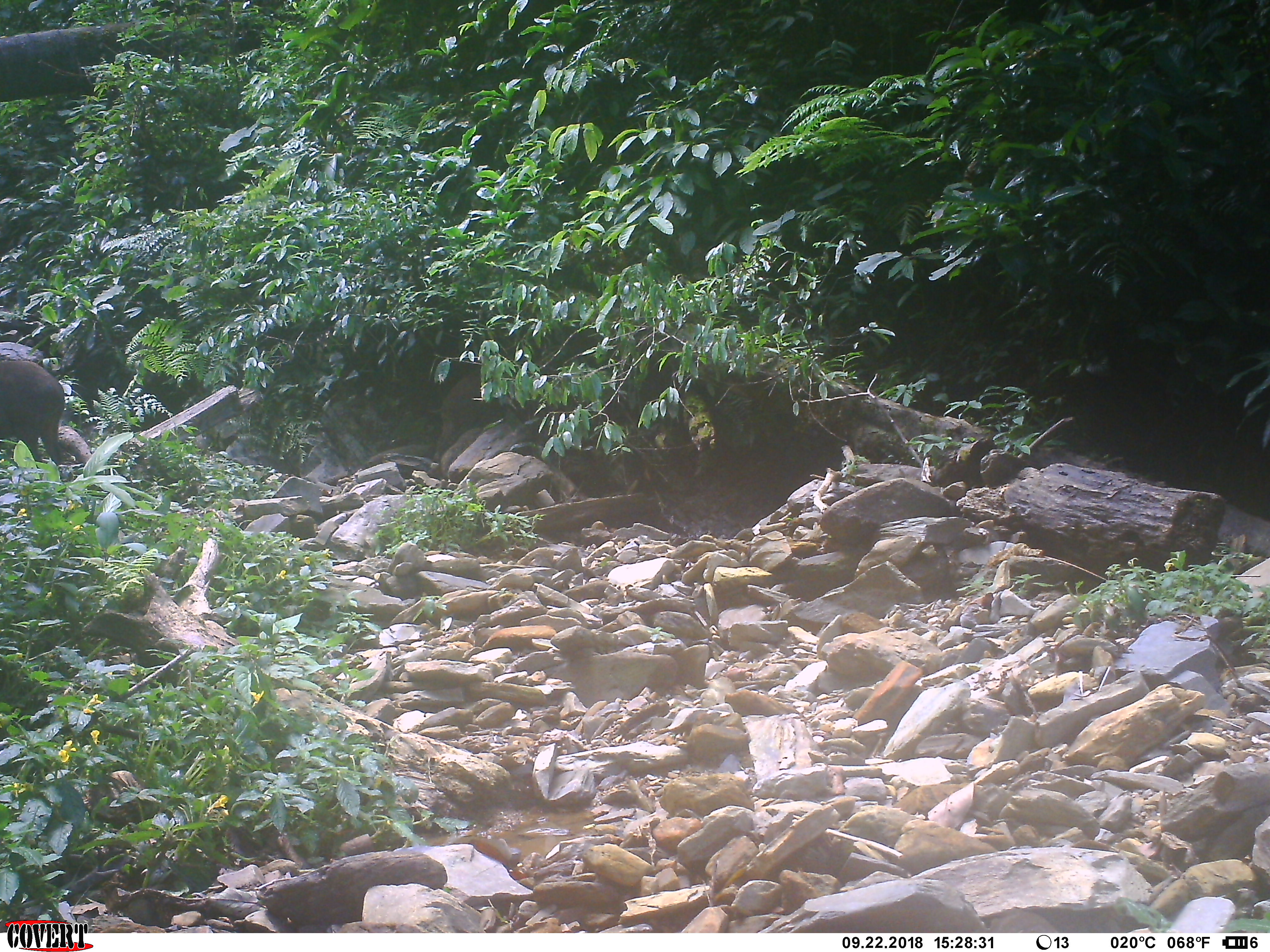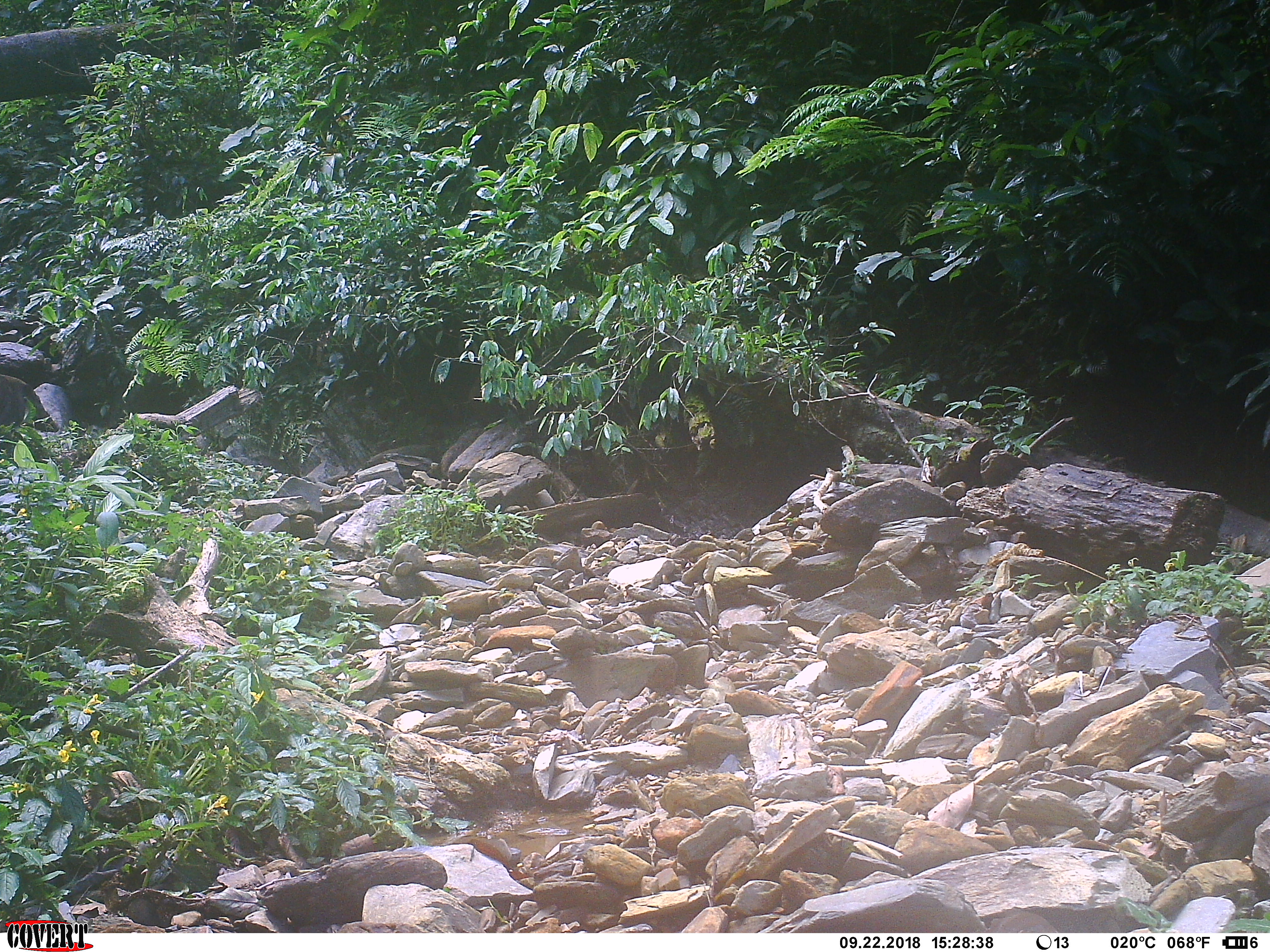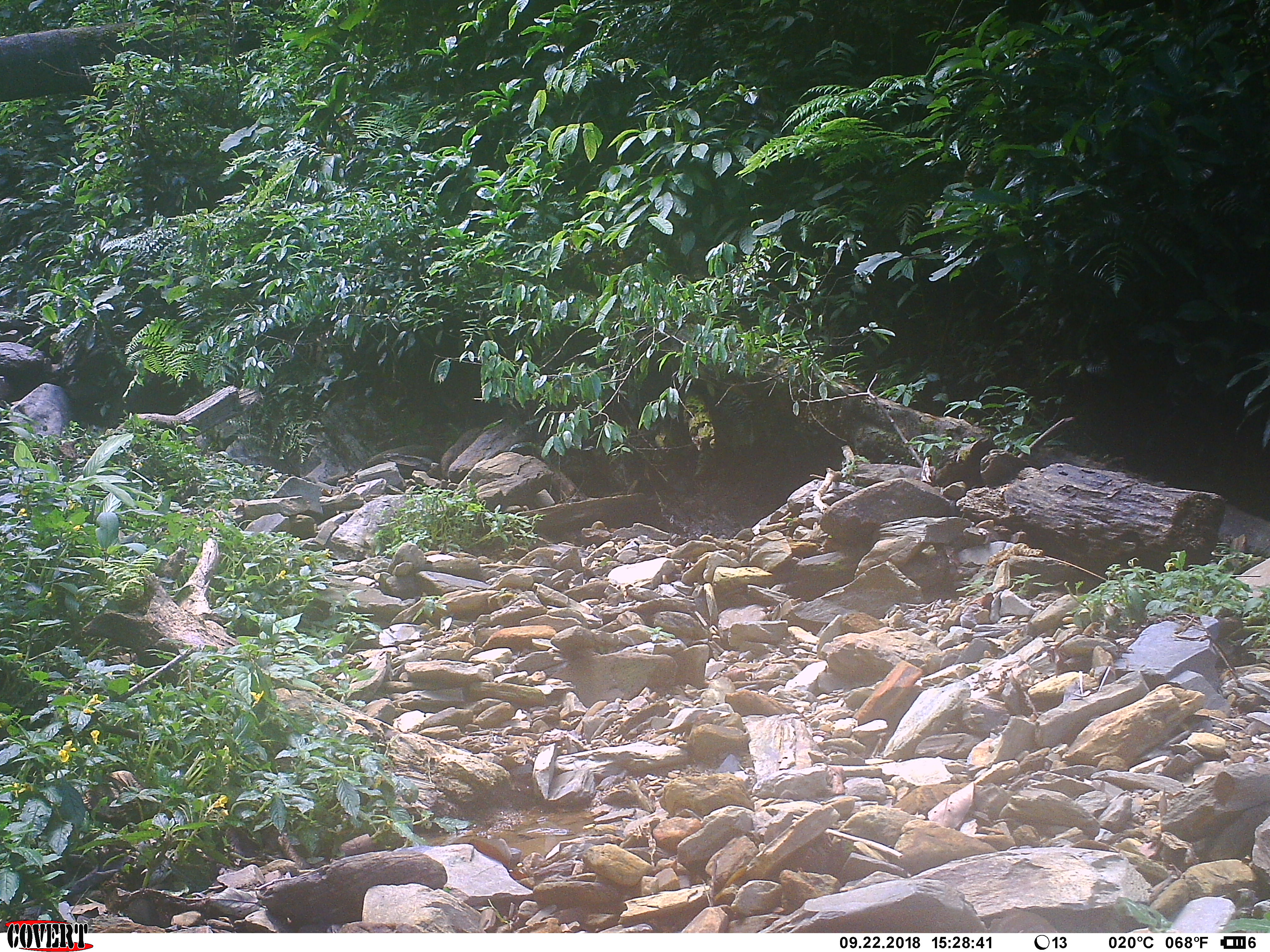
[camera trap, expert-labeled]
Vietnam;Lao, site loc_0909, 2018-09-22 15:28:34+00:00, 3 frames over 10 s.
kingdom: Animalia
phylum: Chordata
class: Mammalia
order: Artiodactyla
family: Suidae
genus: Sus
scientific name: Sus scrofa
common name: eurasian wild pig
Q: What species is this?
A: Eurasian wild pig (Sus scrofa).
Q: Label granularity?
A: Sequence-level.